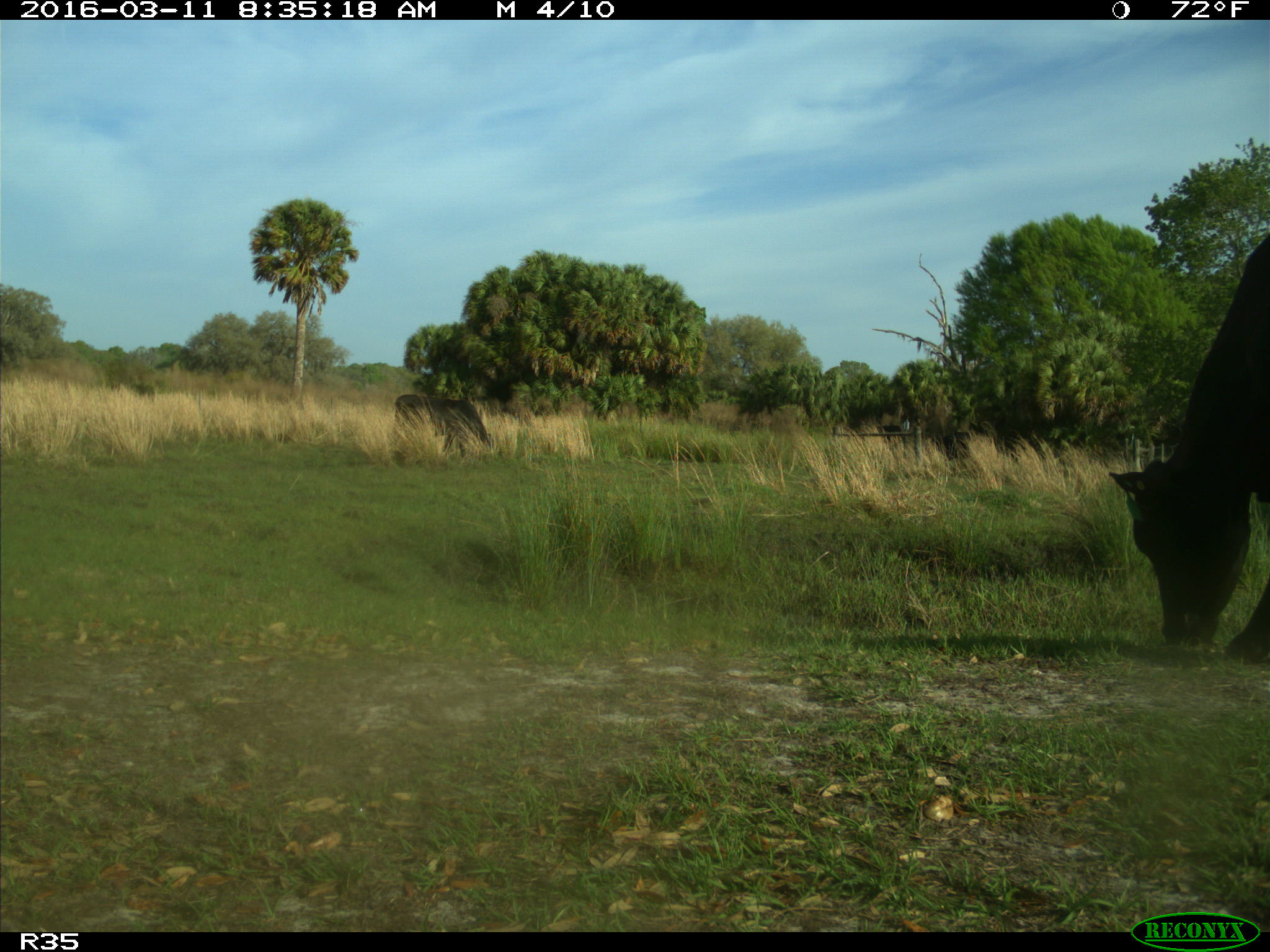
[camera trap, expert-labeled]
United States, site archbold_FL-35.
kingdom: Animalia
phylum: Chordata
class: Mammalia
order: Artiodactyla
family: Bovidae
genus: Bos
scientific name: Bos taurus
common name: domestic cow